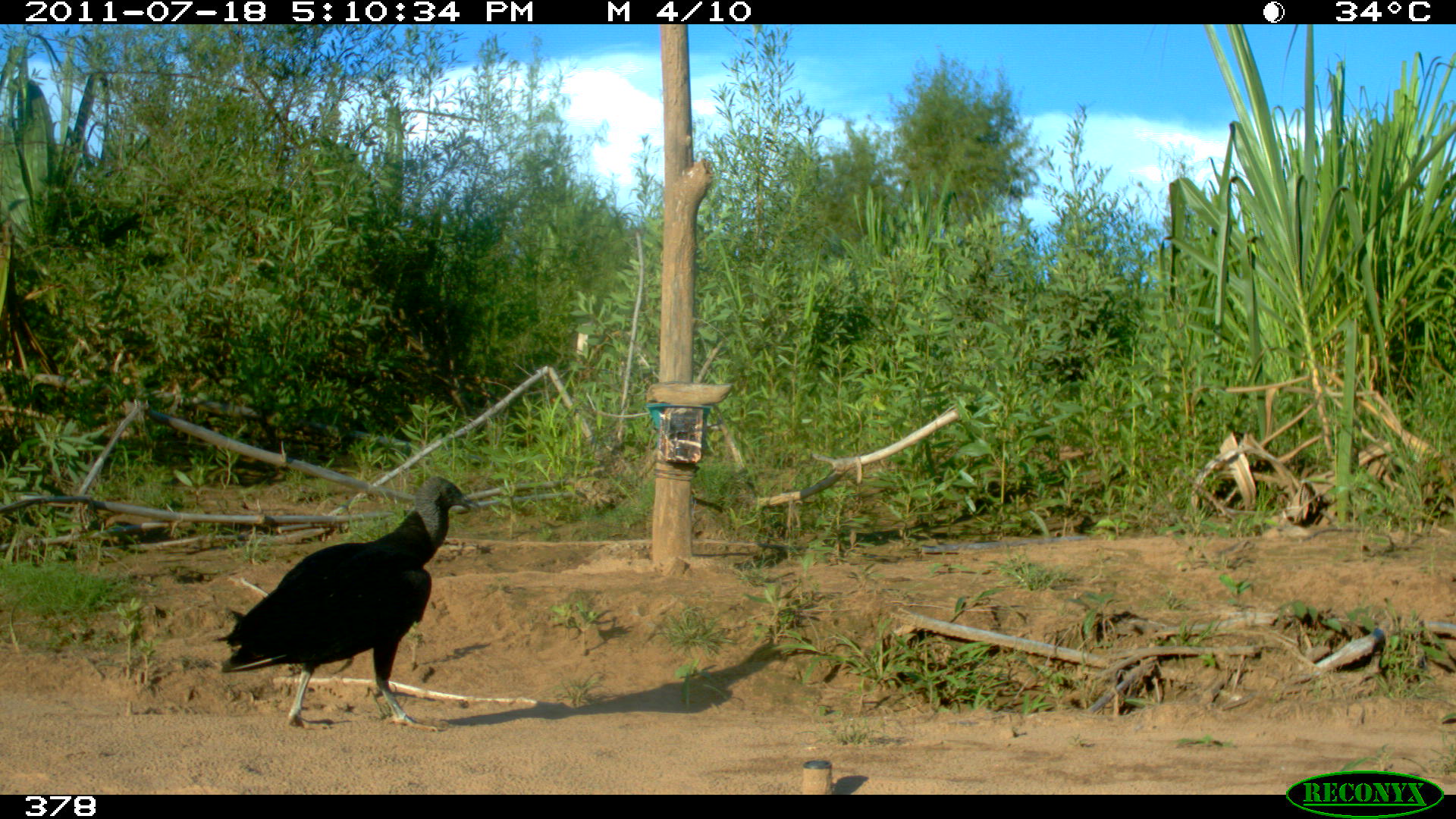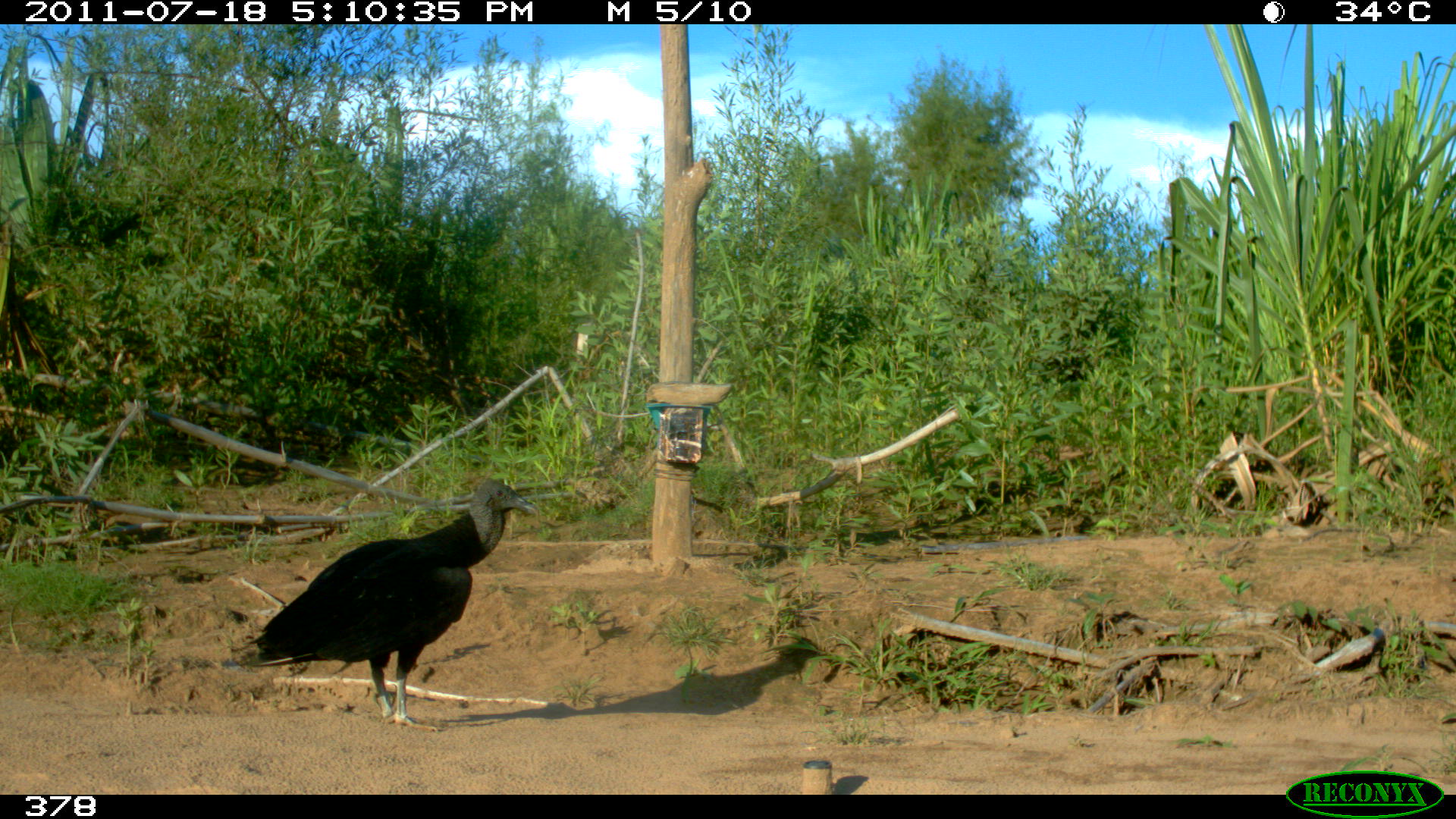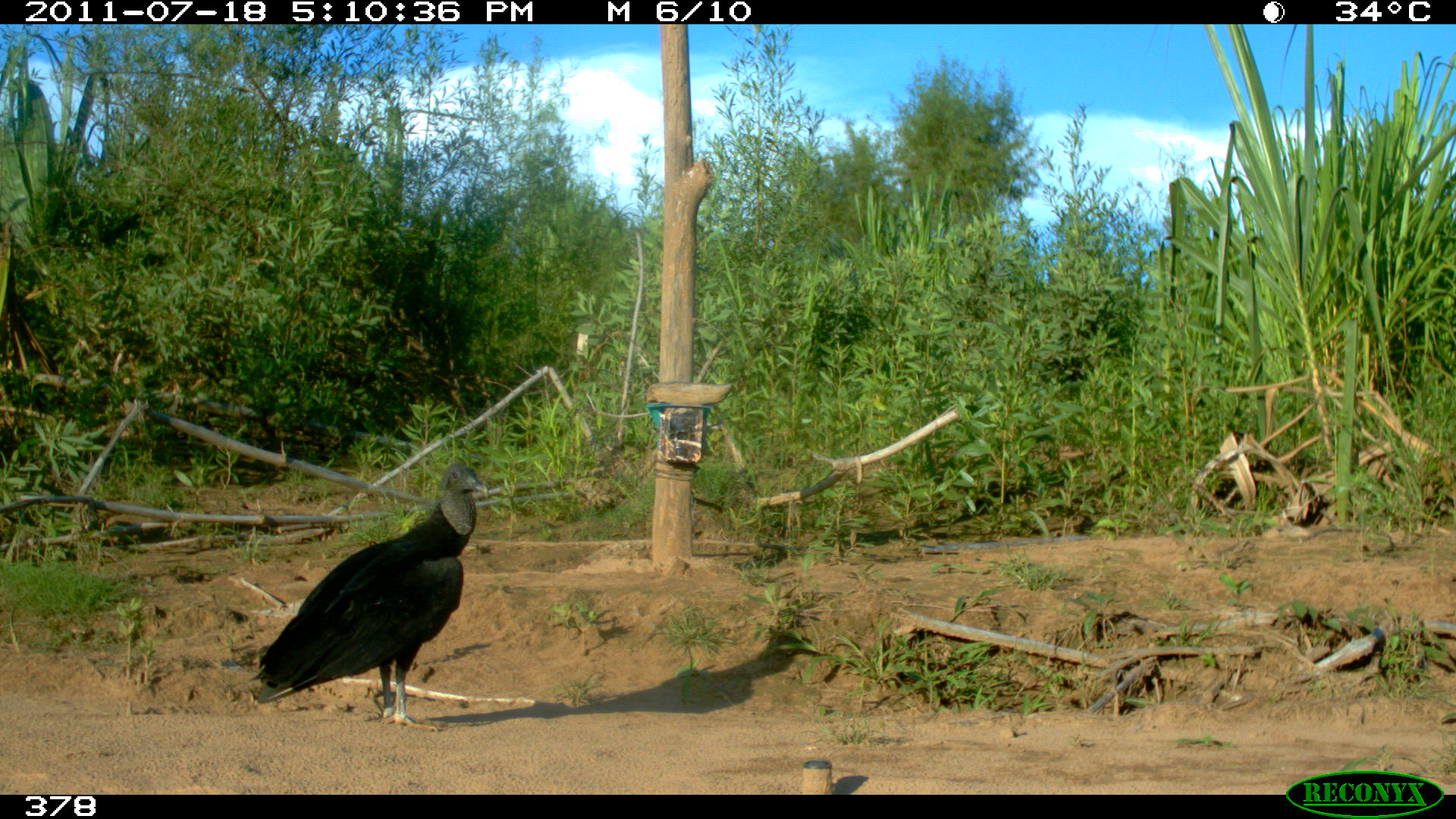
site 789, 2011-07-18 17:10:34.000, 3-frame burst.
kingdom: Animalia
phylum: Chordata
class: Aves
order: Cathartiformes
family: Cathartidae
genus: Coragyps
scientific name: Coragyps atratus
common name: black vulture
Coragyps atratus (black vulture).